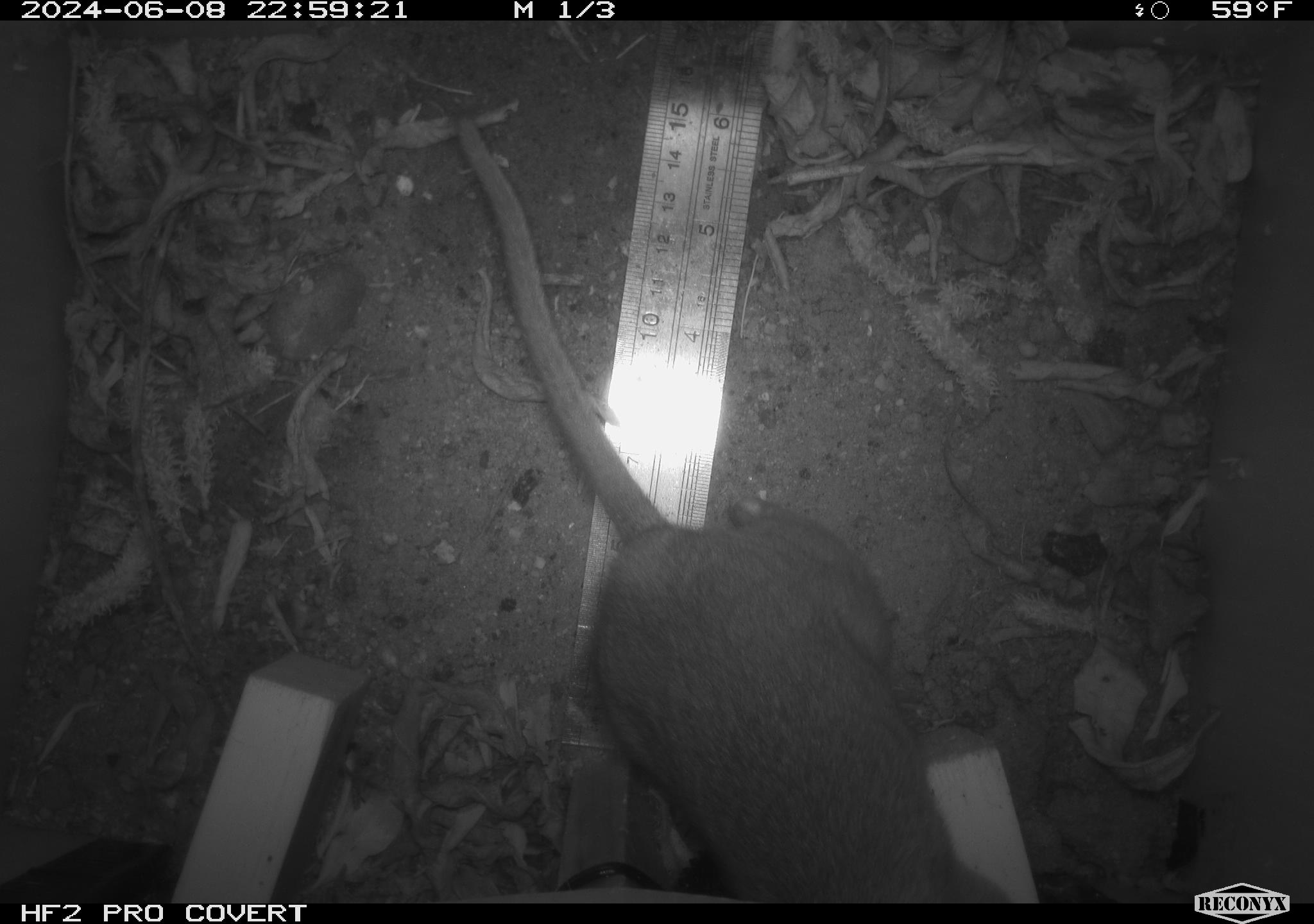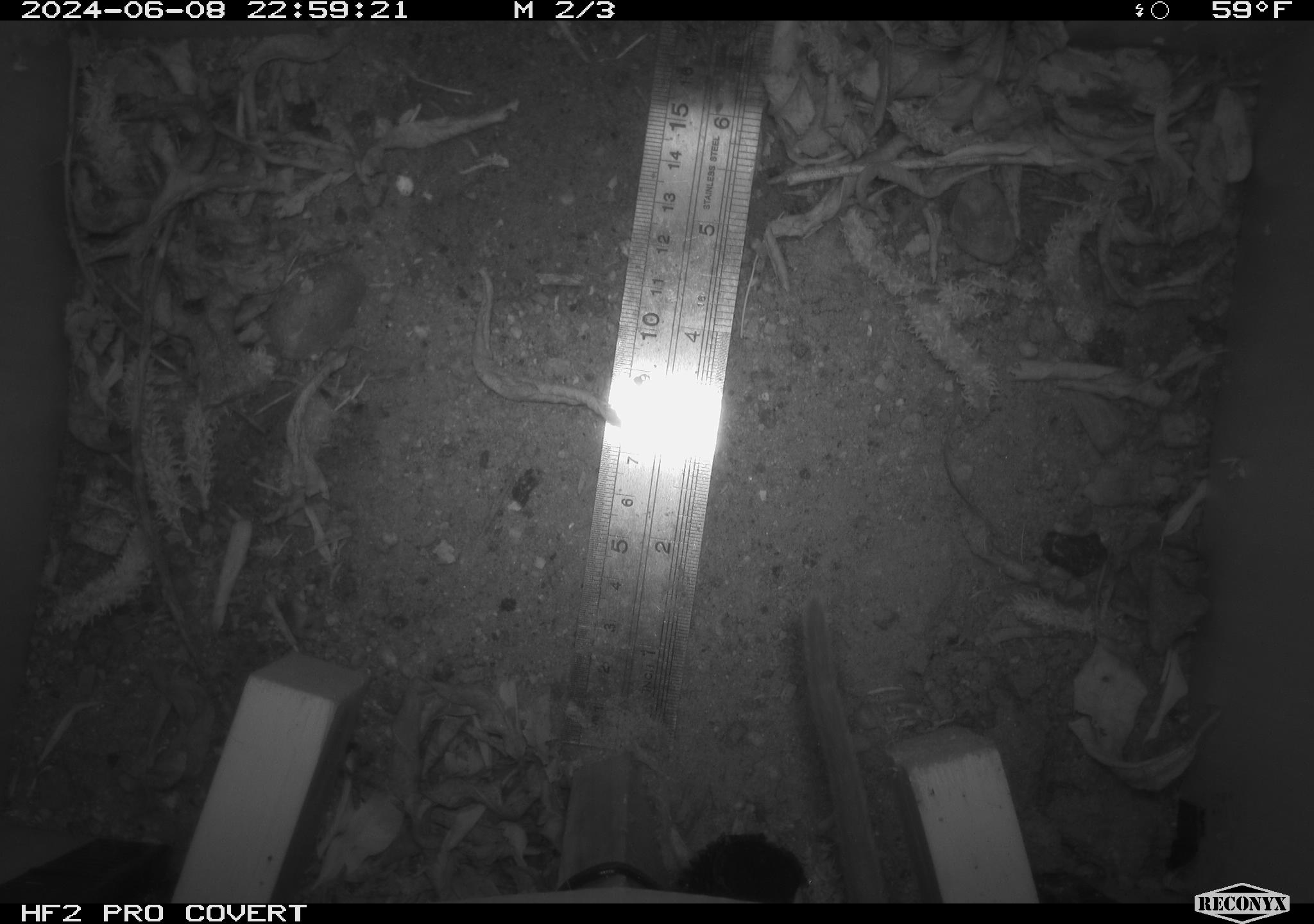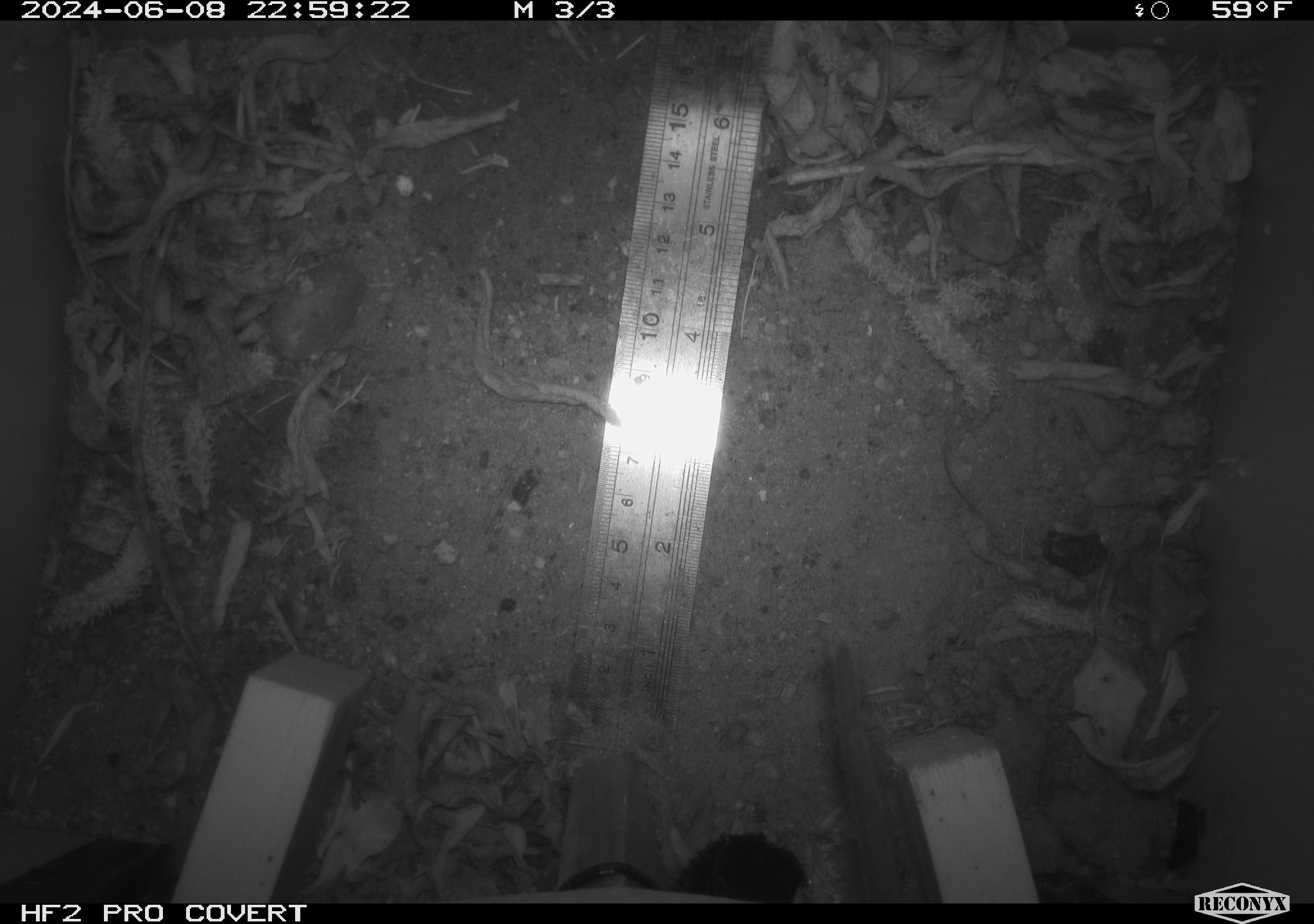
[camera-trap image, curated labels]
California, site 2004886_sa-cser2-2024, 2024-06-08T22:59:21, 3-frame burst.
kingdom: Animalia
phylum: Chordata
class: Mammalia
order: Rodentia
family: Muridae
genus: Rattus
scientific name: Rattus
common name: rat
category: rattus species